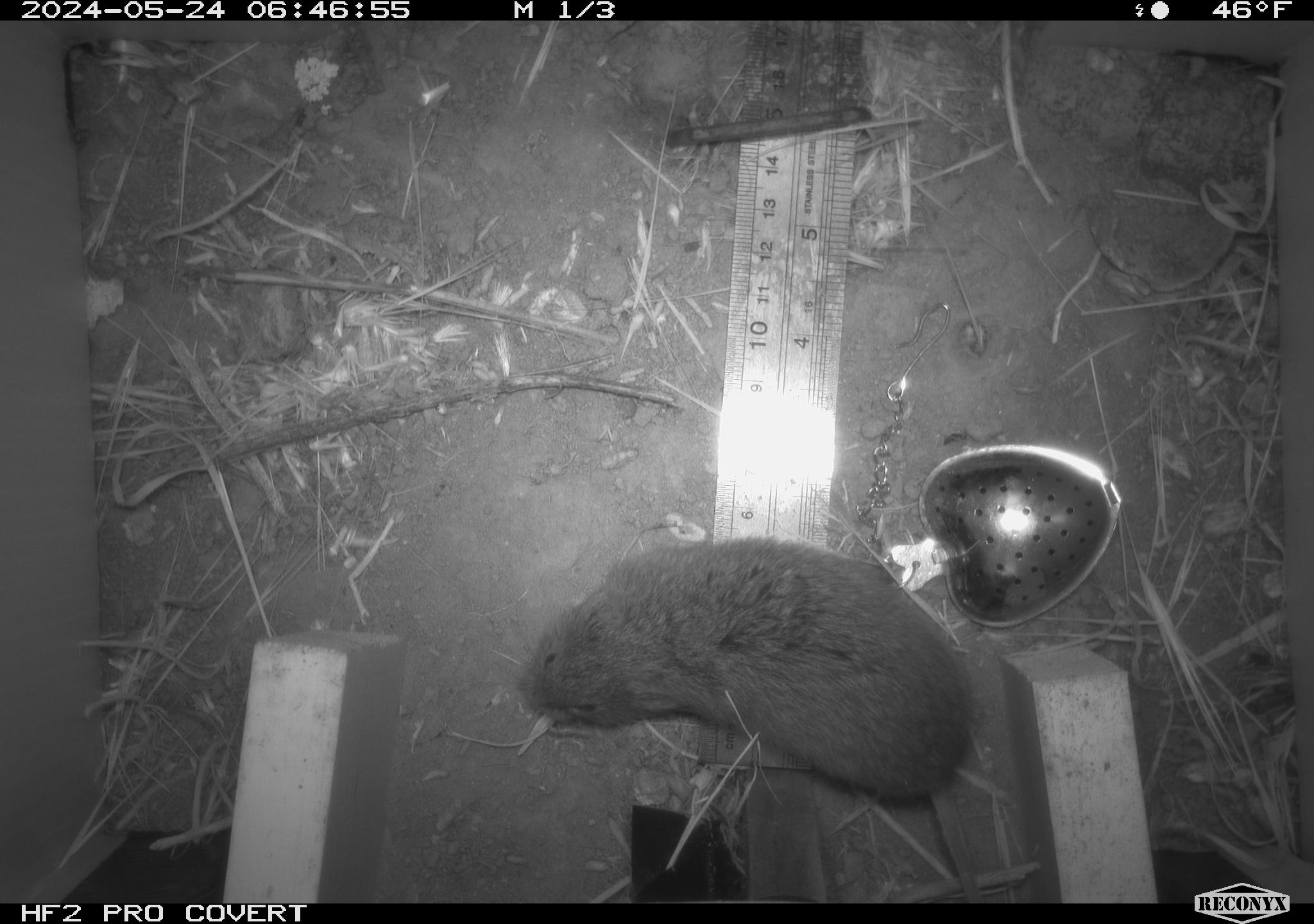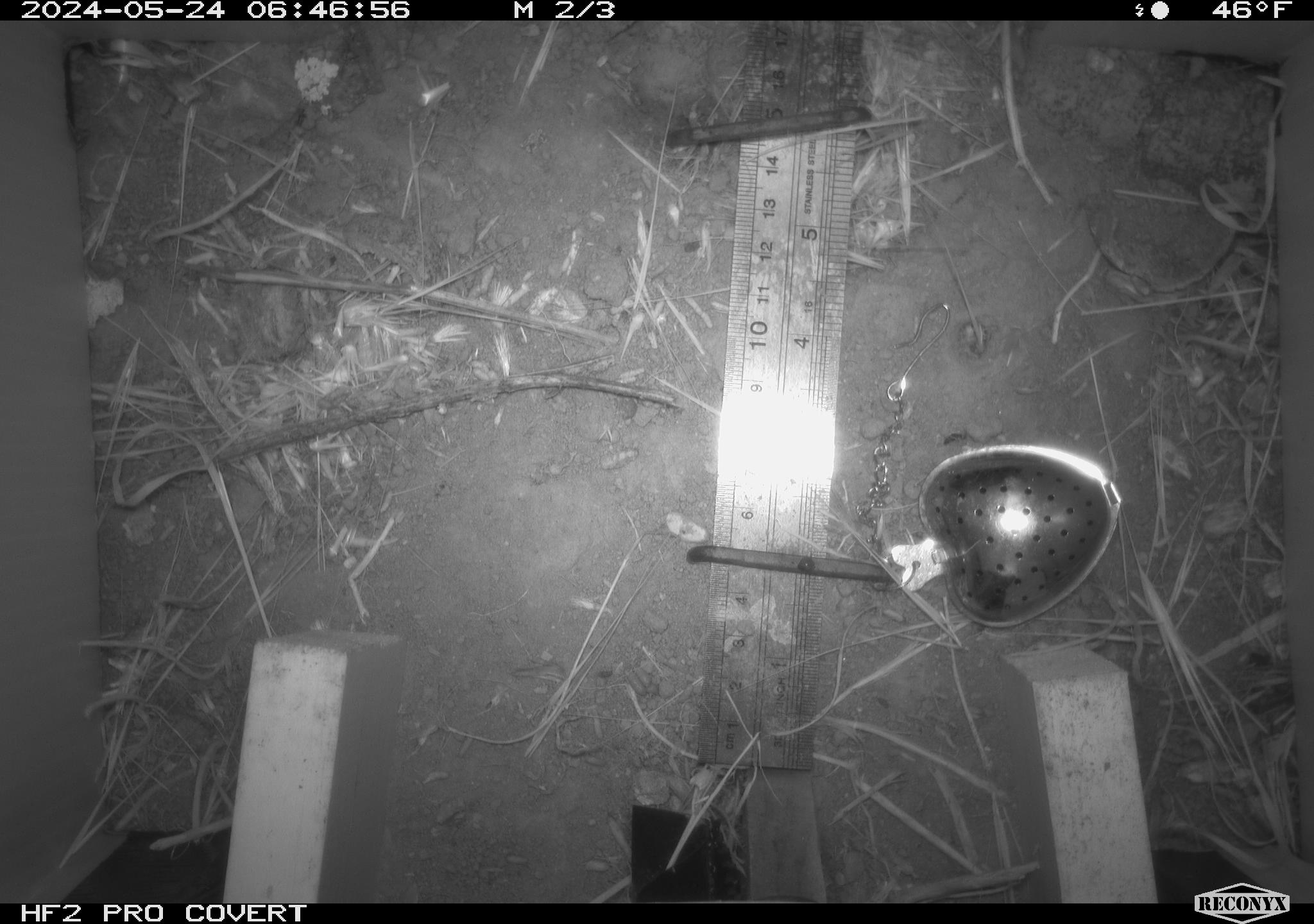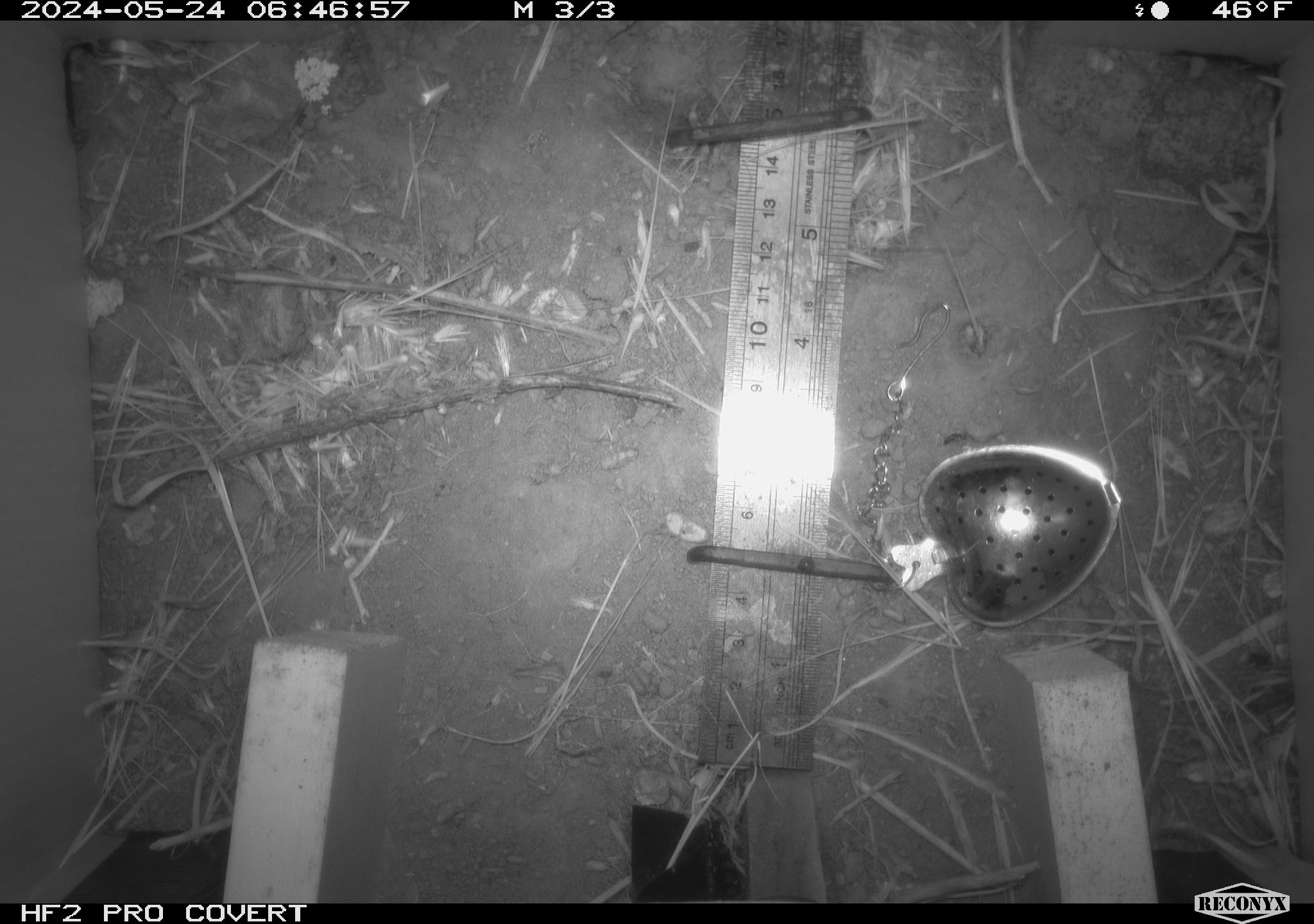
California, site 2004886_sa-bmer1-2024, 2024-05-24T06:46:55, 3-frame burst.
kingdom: Animalia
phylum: Chordata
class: Mammalia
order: Rodentia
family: Cricetidae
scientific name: Arvicolinae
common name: voles, lemmings, and muskrats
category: arvicolinae subfamily